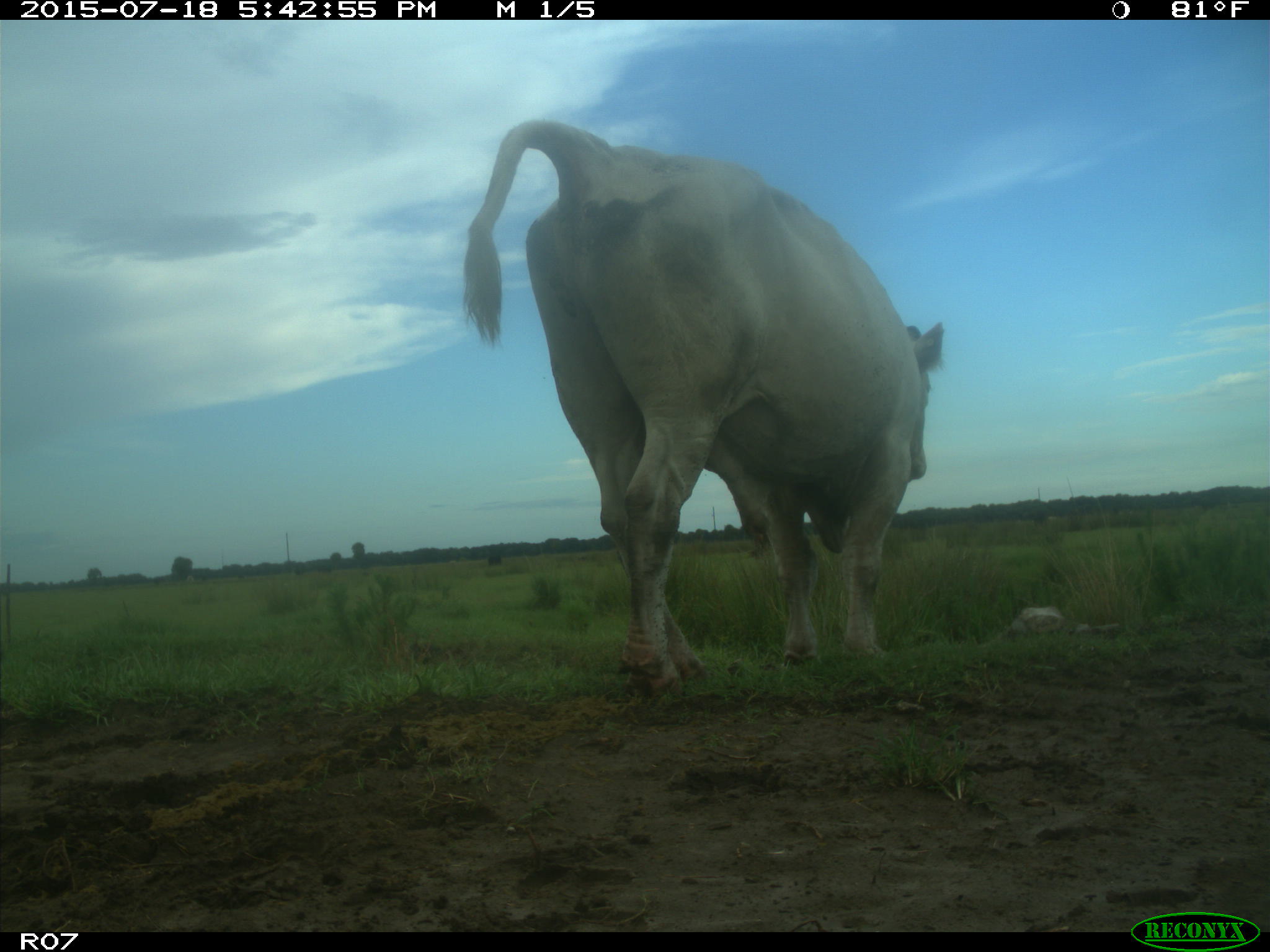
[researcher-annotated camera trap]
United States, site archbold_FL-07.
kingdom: Animalia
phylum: Chordata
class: Mammalia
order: Artiodactyla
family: Bovidae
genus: Bos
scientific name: Bos taurus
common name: domestic cow